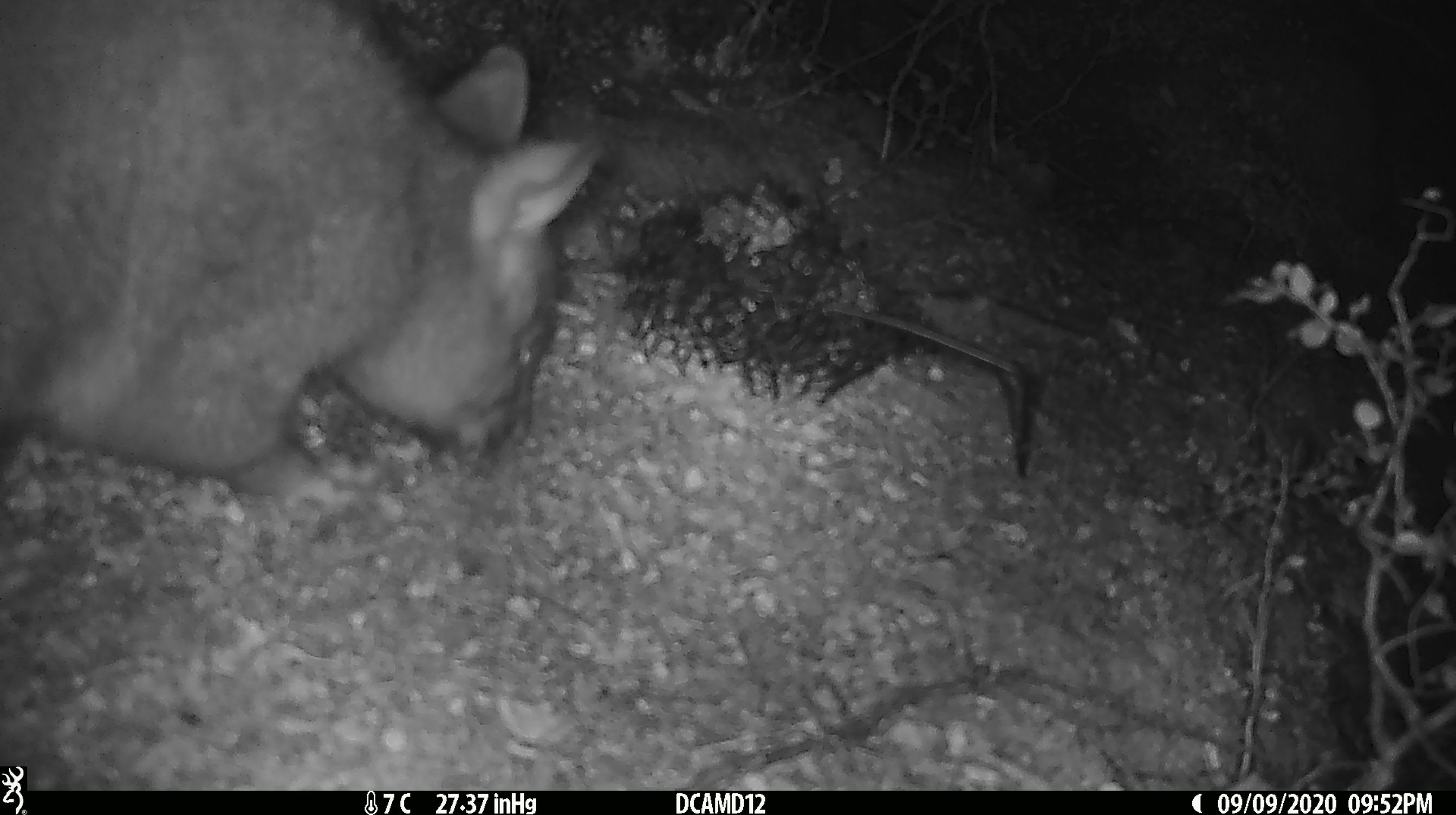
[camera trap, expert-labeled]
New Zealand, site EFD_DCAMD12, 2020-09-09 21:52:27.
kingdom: Animalia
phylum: Chordata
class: Mammalia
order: Diprotodontia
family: Phalangeridae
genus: Trichosurus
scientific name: Trichosurus vulpecula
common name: common brushtail possum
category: possum